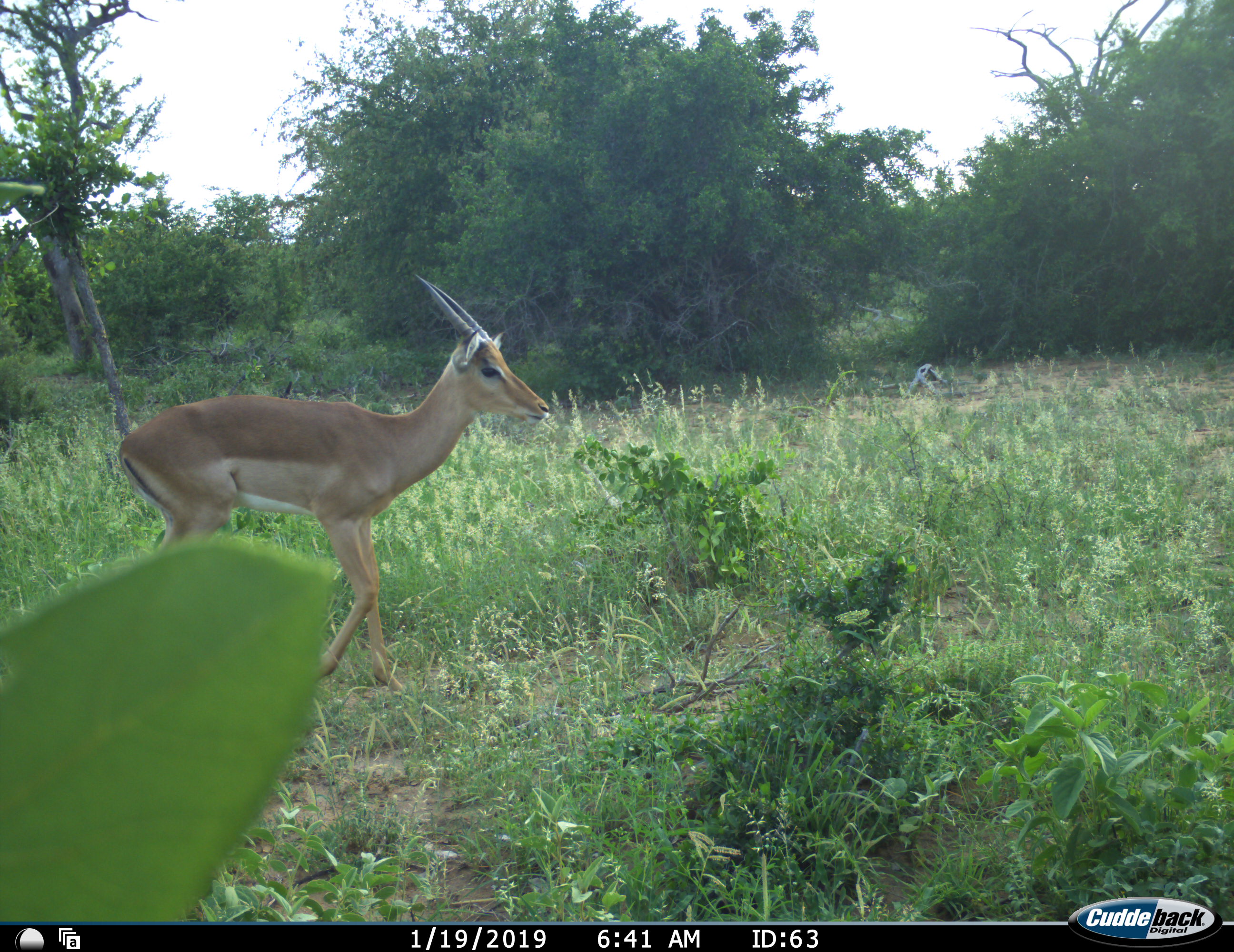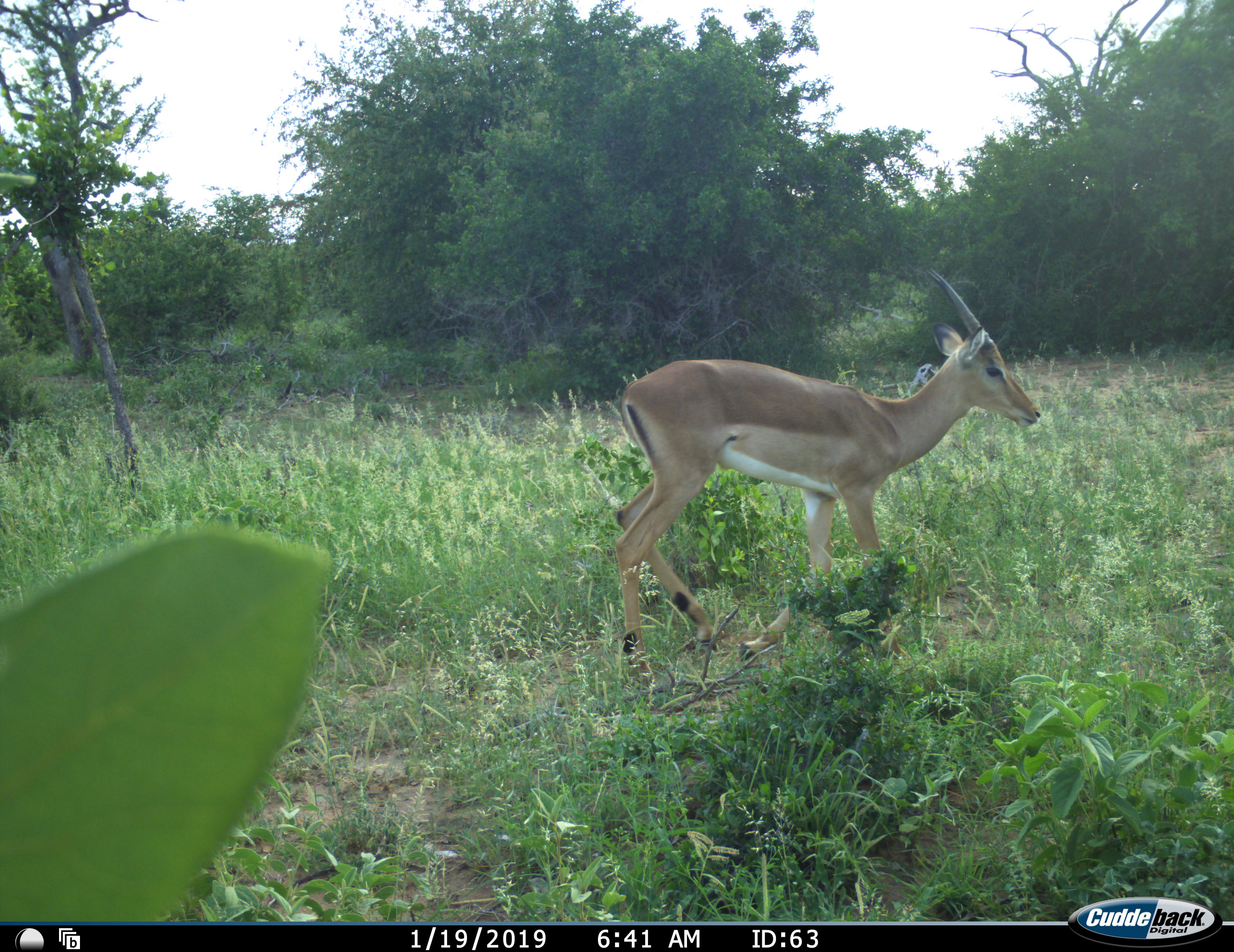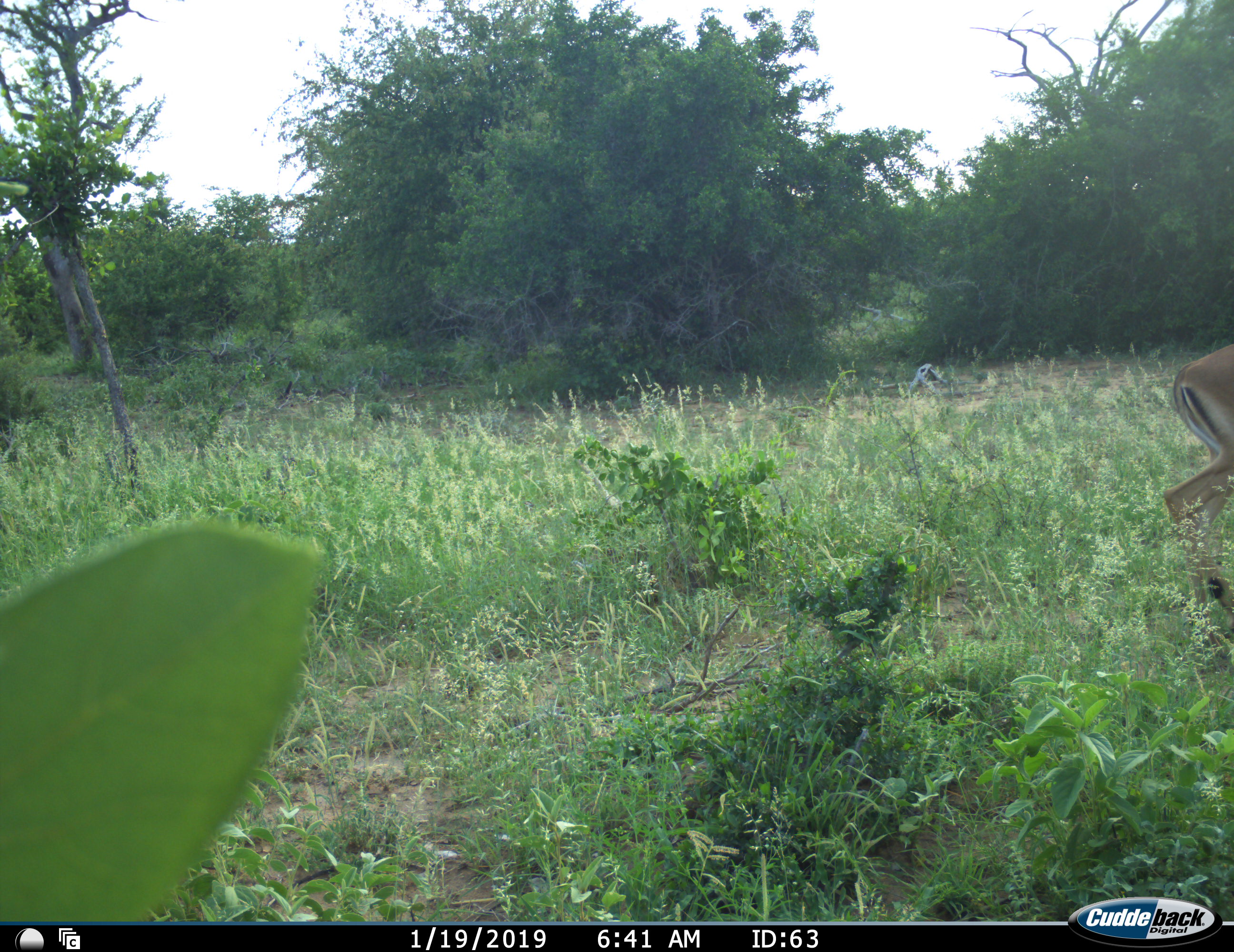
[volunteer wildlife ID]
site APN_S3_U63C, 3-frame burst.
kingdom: Animalia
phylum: Chordata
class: Mammalia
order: Artiodactyla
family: Bovidae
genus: Aepyceros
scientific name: Aepyceros melampus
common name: impala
Impala (Aepyceros melampus), count 1. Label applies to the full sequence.